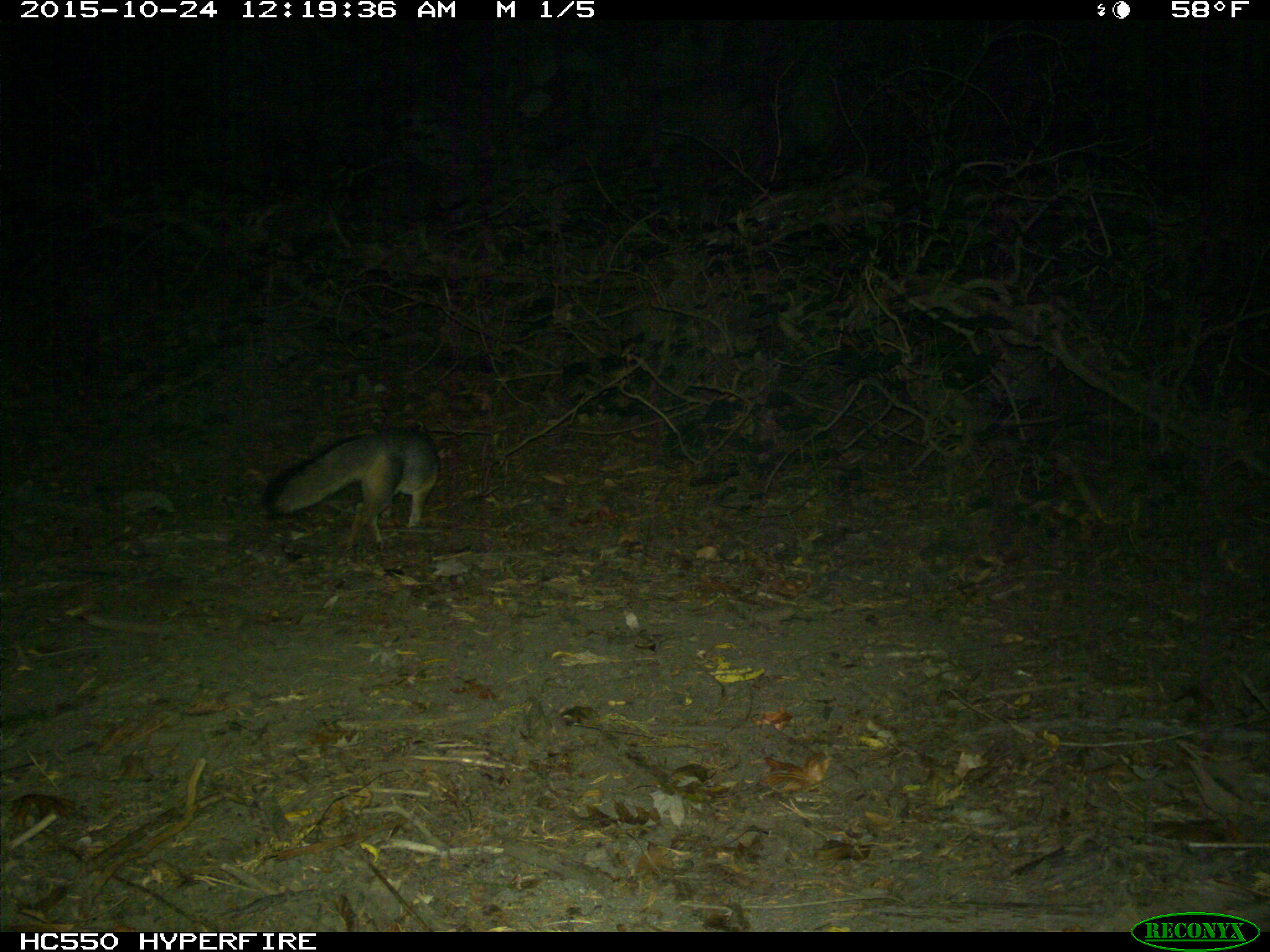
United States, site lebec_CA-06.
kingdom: Animalia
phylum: Chordata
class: Mammalia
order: Carnivora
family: Canidae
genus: Urocyon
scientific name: Urocyon cinereoargenteus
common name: gray fox